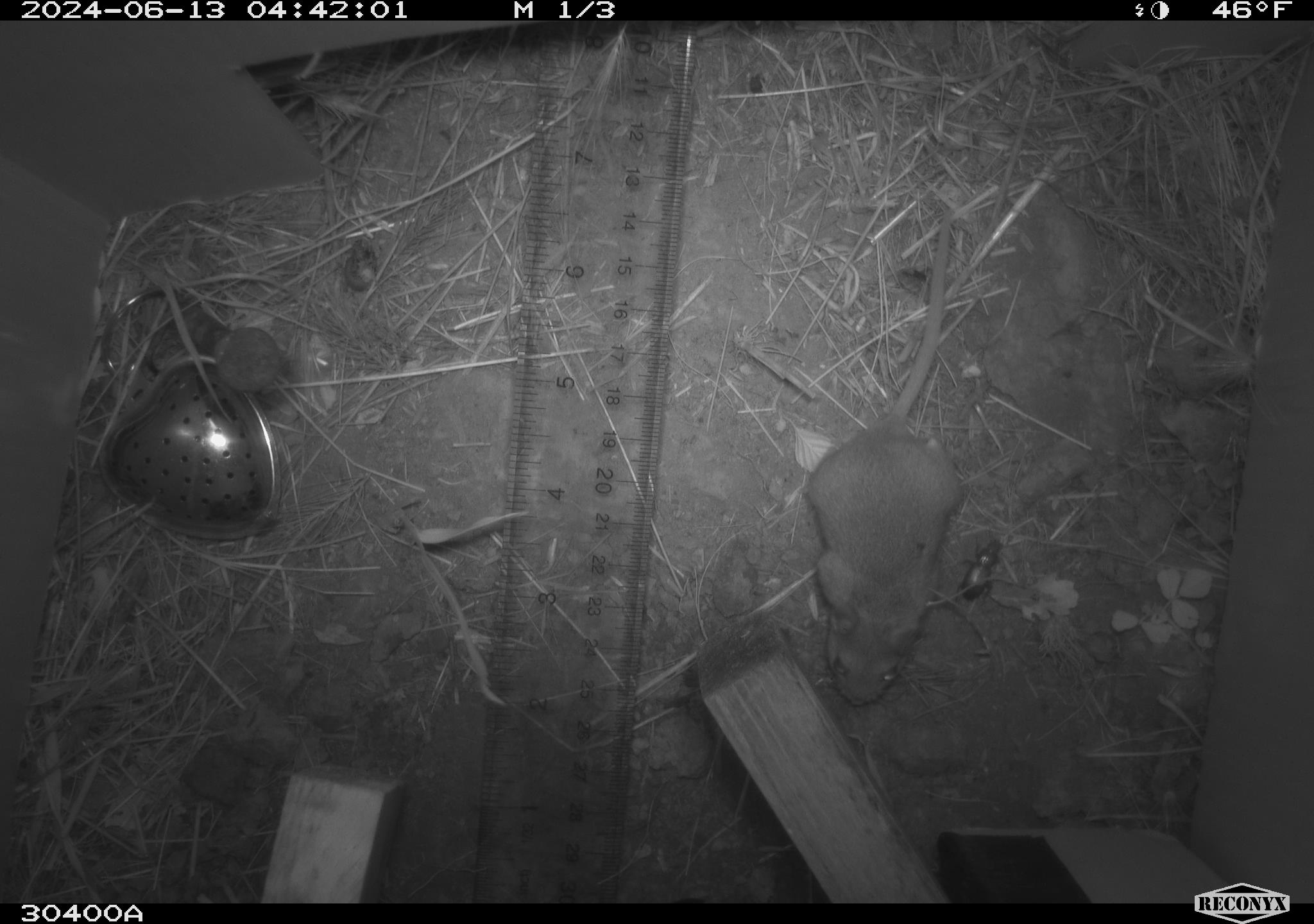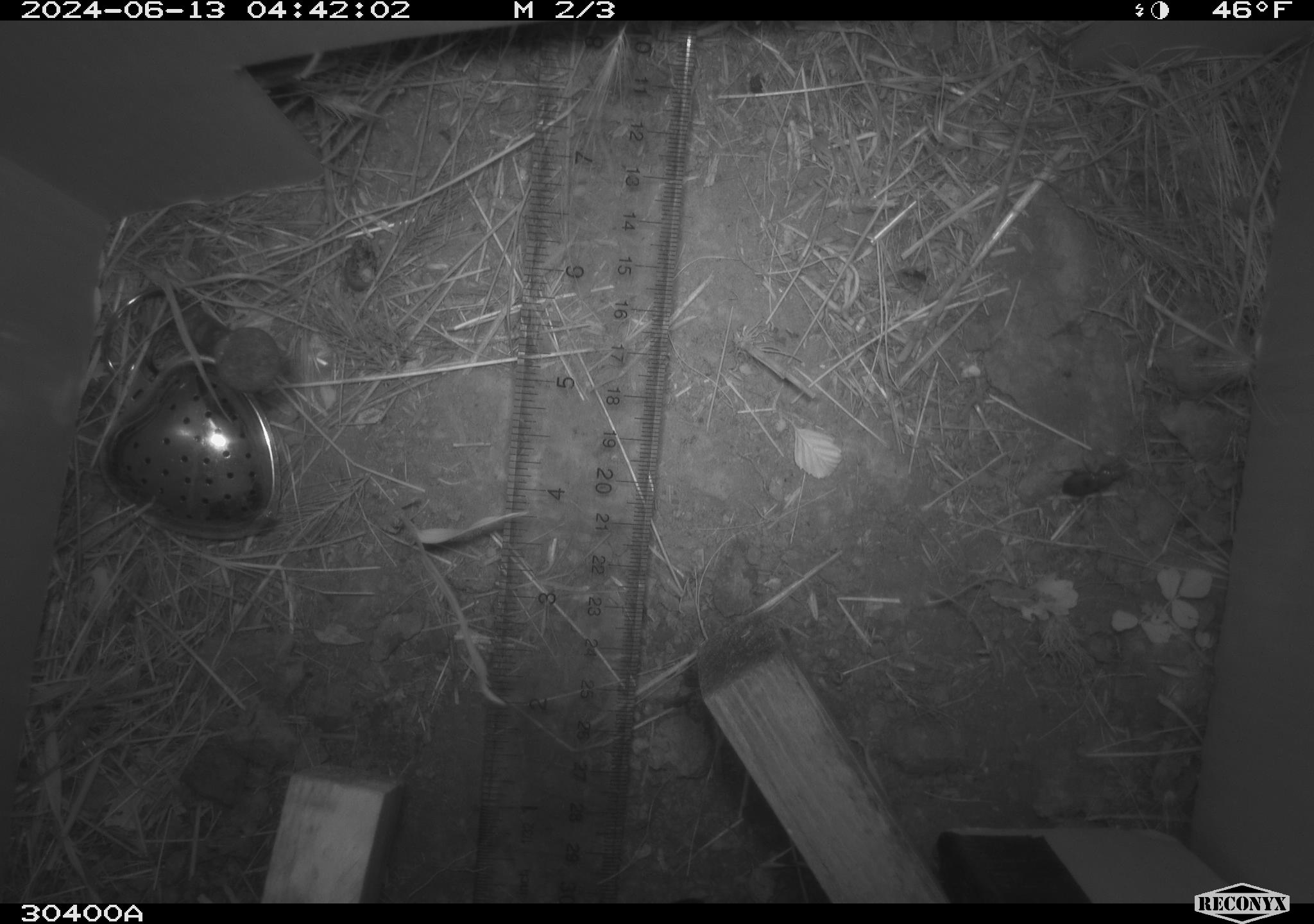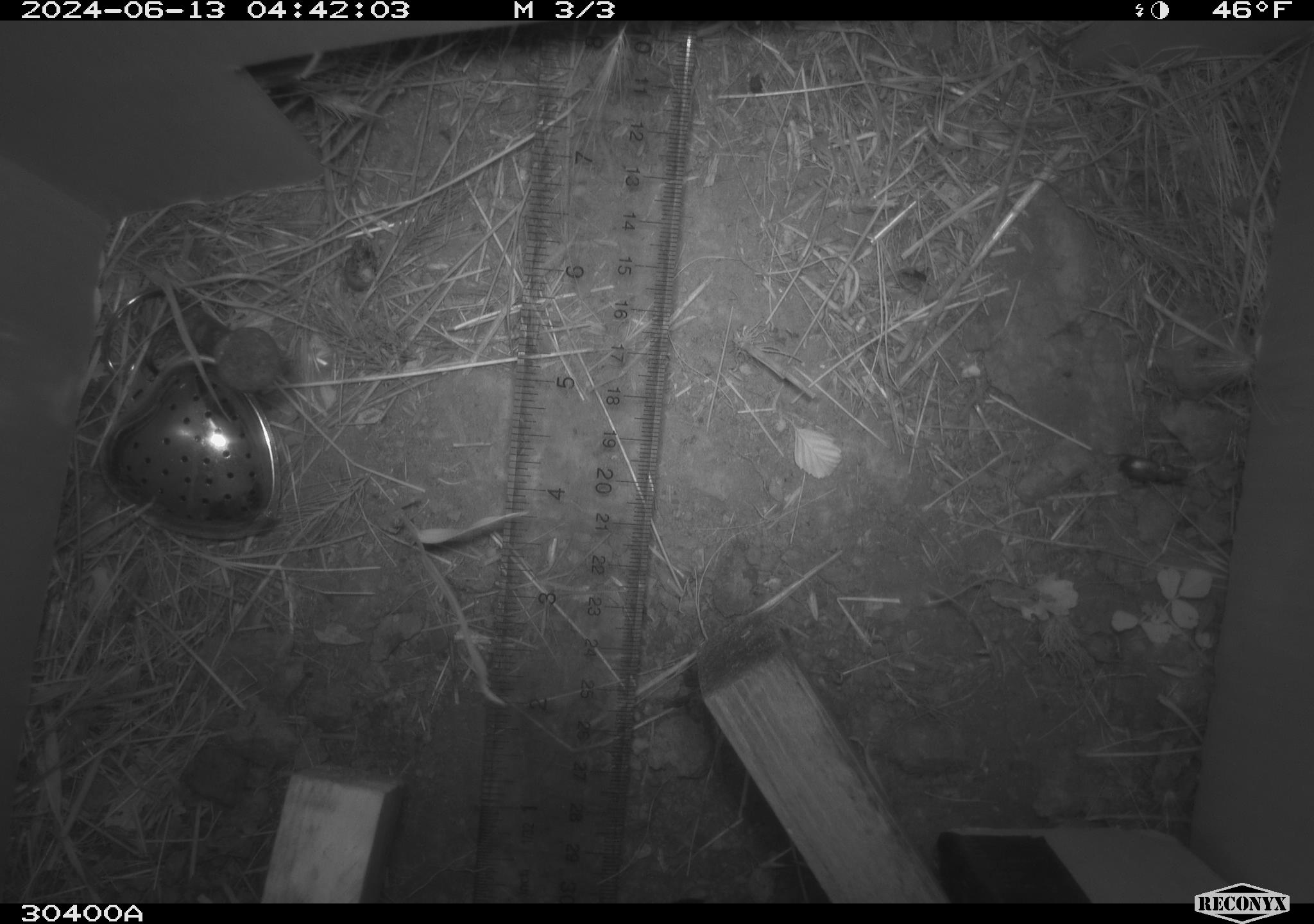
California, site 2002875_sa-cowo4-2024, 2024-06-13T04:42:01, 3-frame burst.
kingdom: Animalia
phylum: Chordata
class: Mammalia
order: Rodentia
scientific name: Rodentia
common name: rodent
Rodent (Rodentia).